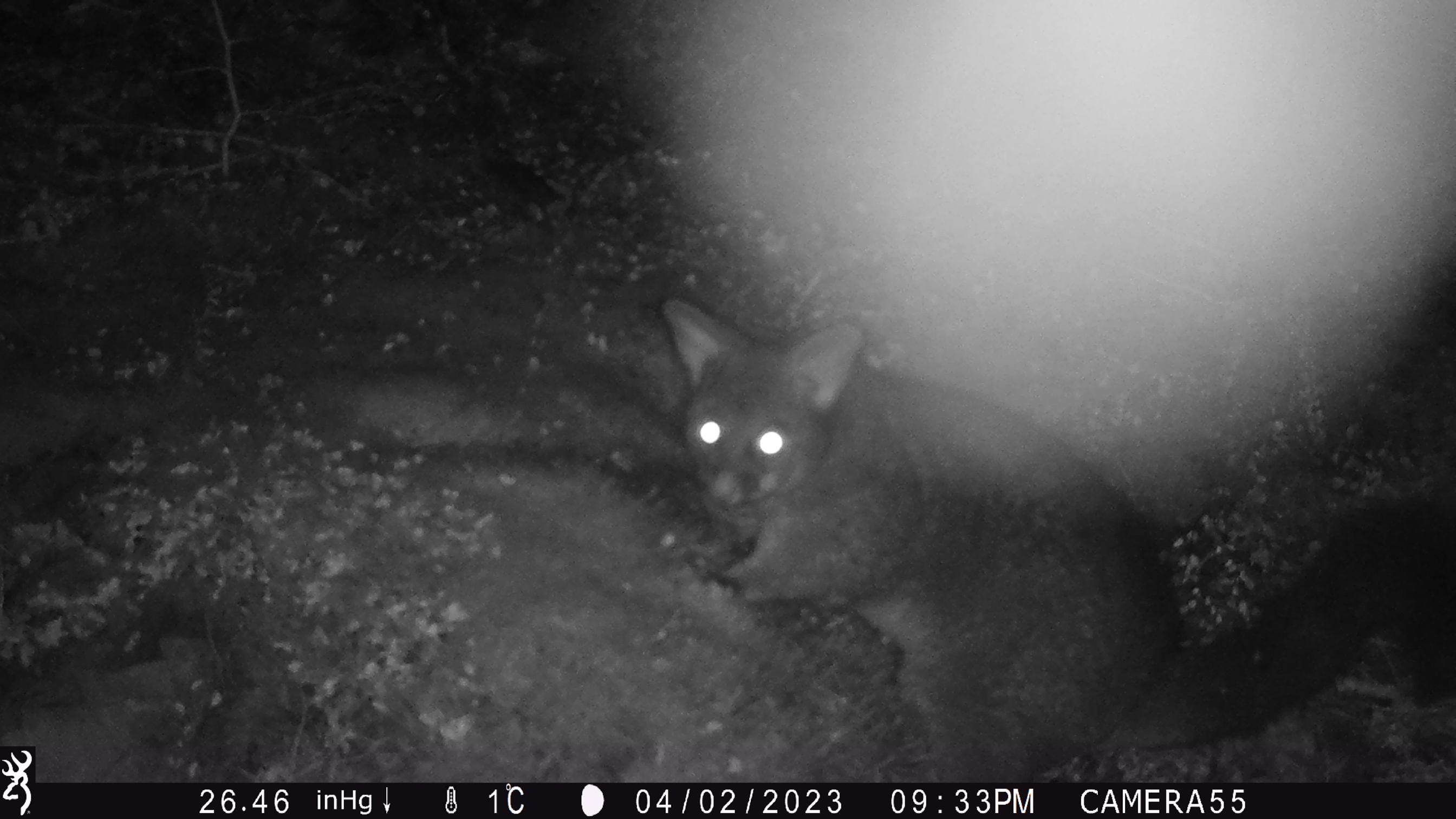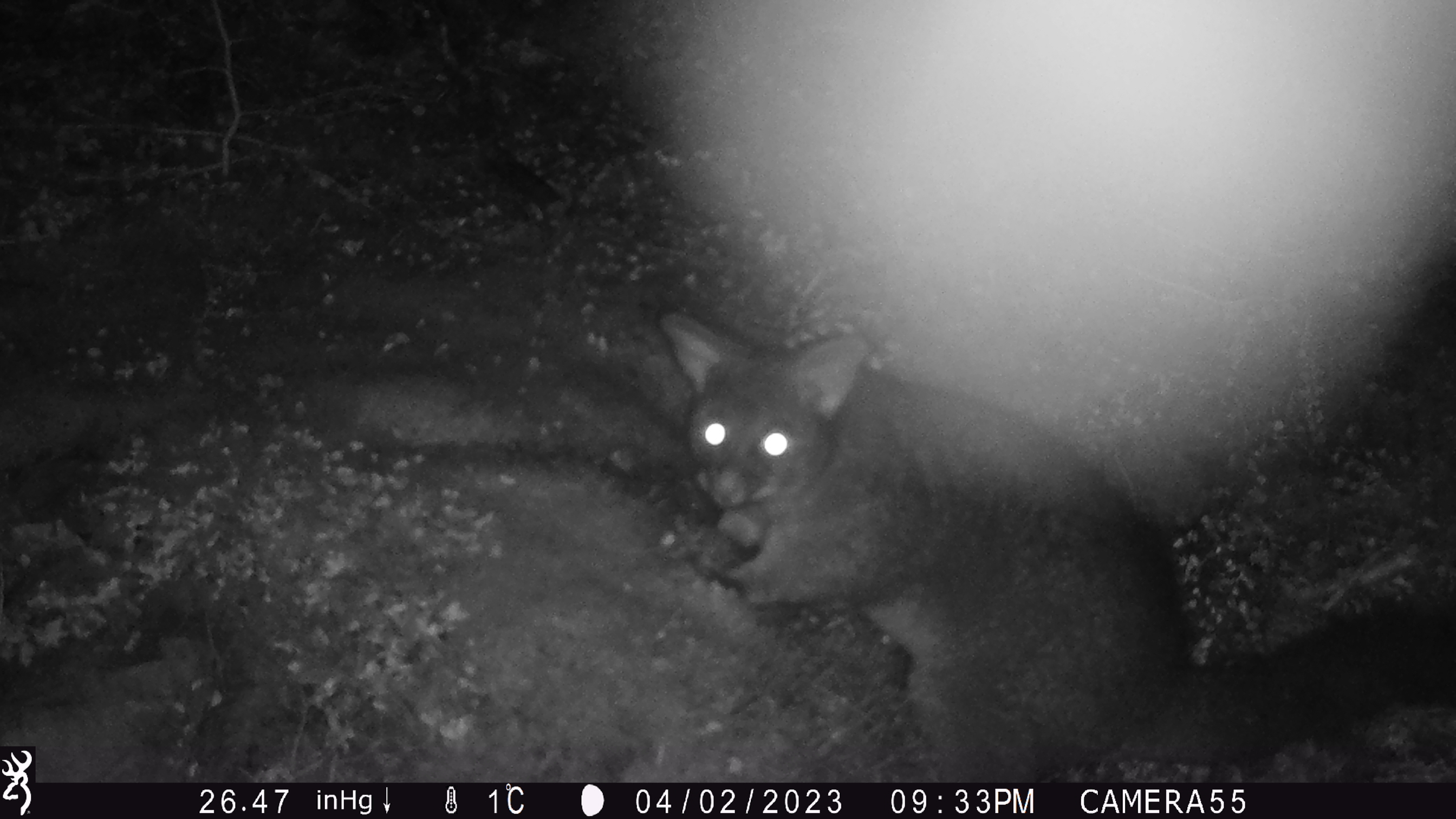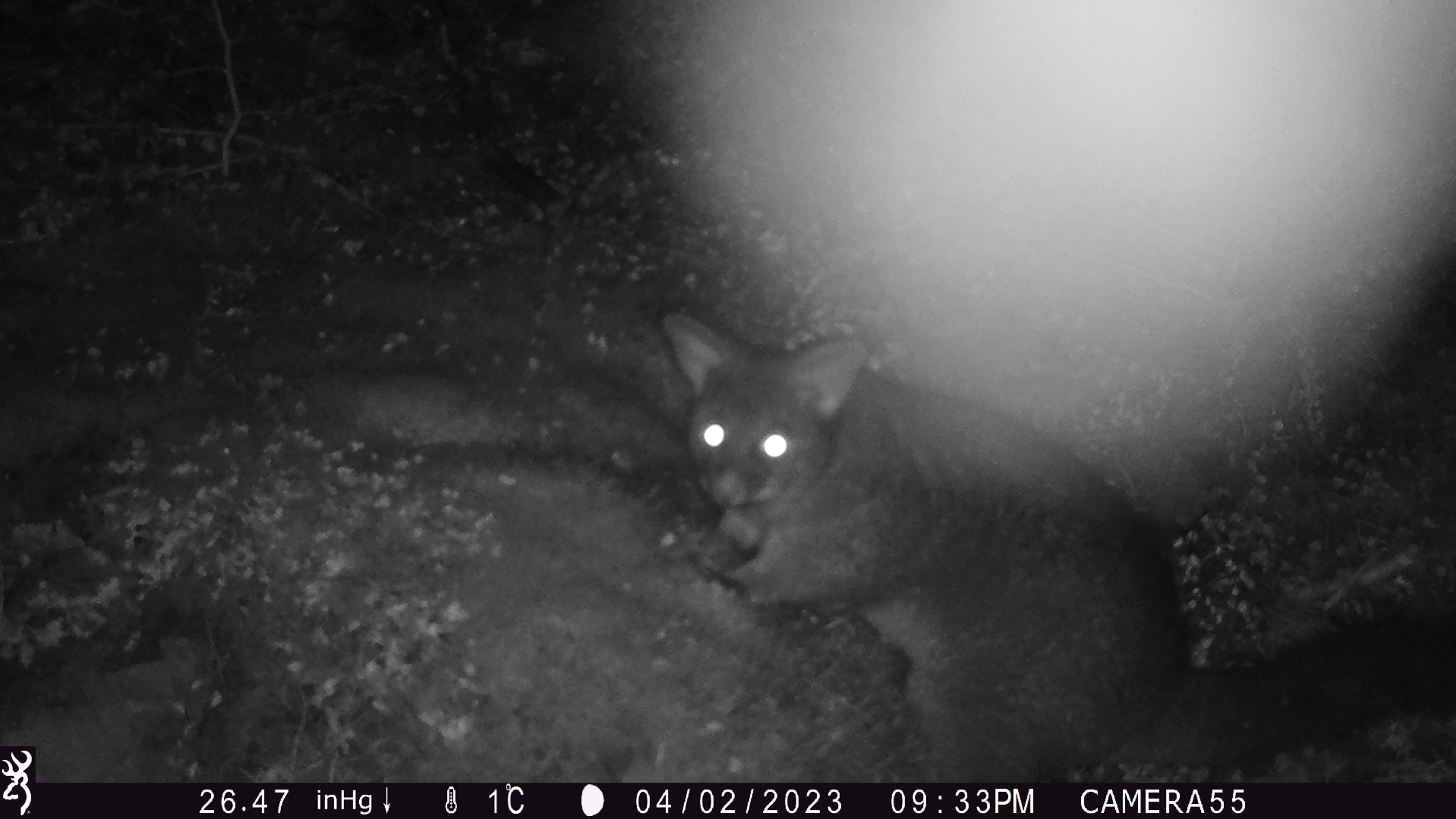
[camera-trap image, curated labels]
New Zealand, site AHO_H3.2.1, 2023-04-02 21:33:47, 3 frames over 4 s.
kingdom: Animalia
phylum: Chordata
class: Mammalia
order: Carnivora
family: Mustelidae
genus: Mustela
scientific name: Mustela erminea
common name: stoat